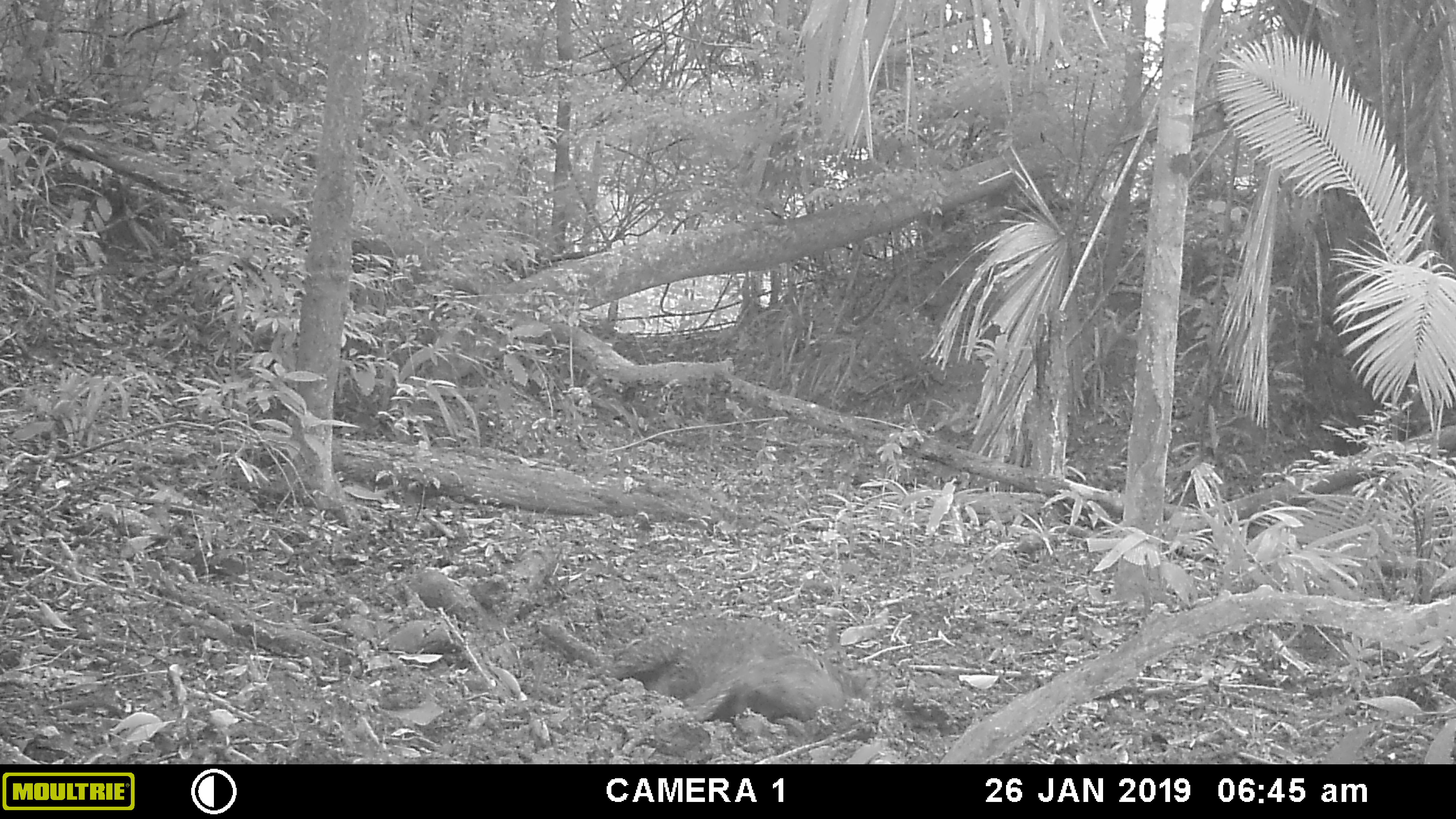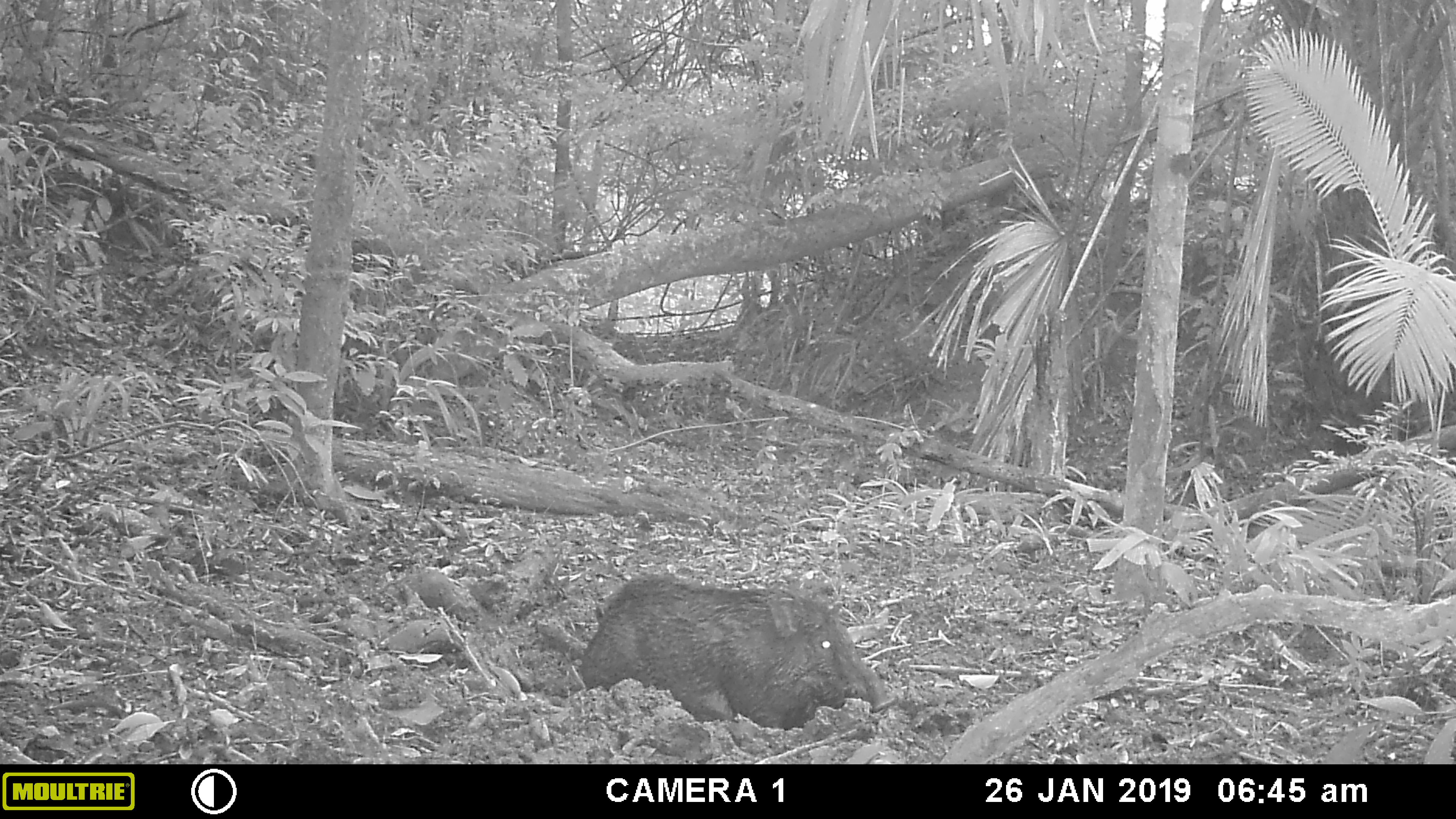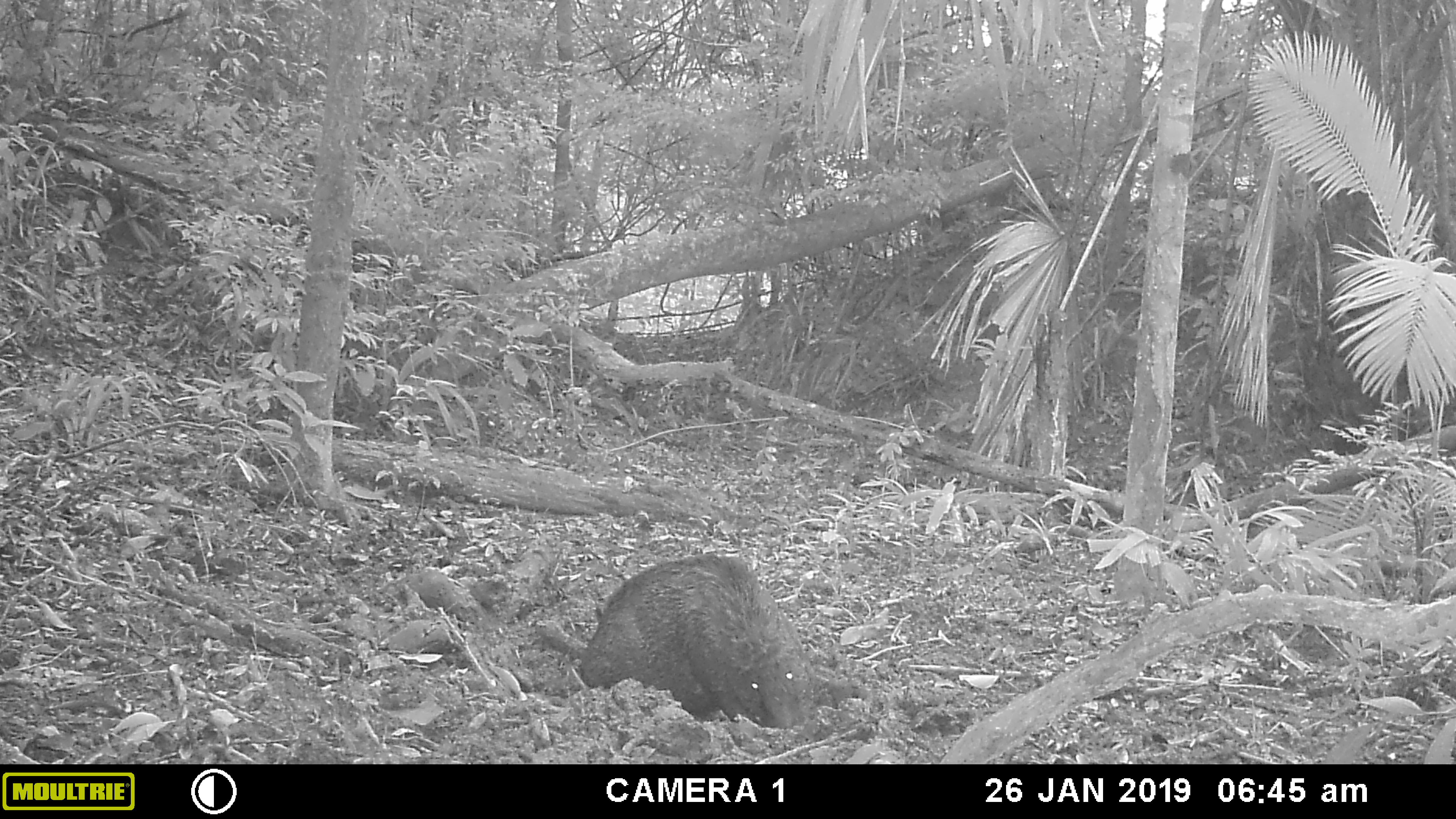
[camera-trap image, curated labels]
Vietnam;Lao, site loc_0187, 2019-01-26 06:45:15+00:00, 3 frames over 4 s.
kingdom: Animalia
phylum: Chordata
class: Mammalia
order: Artiodactyla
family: Suidae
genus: Sus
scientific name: Sus scrofa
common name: eurasian wild pig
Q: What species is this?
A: Eurasian wild pig (Sus scrofa).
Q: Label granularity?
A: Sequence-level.